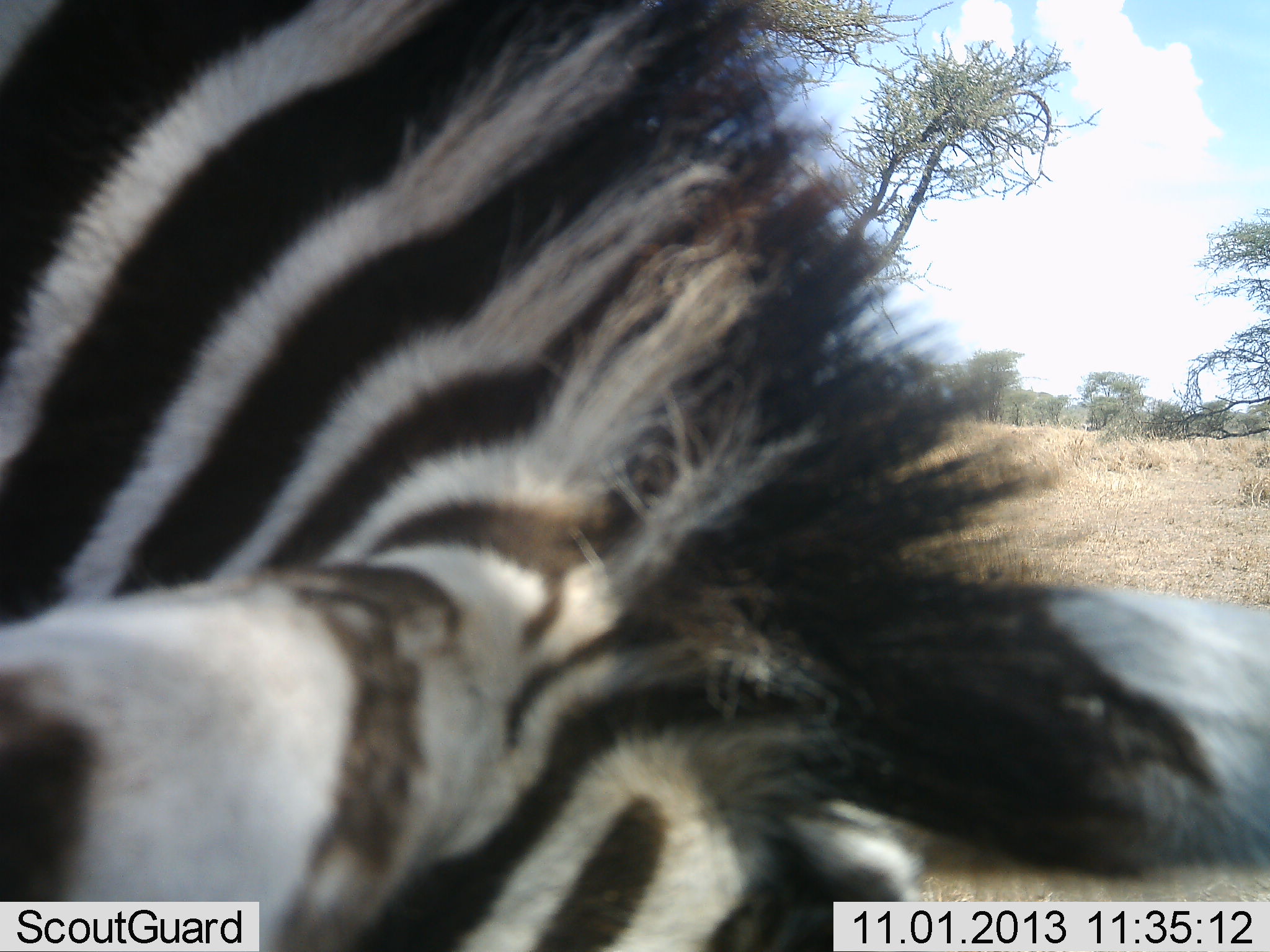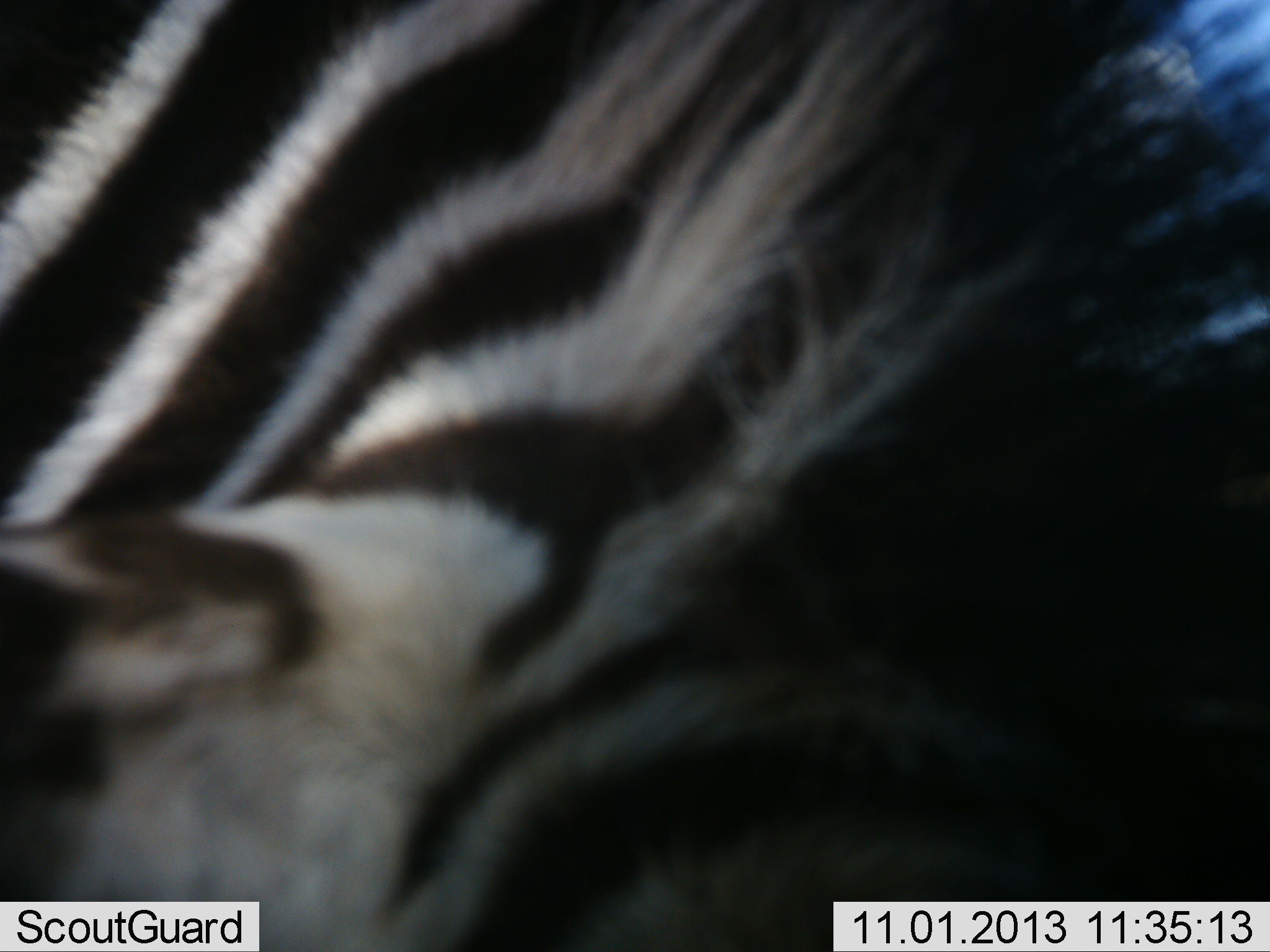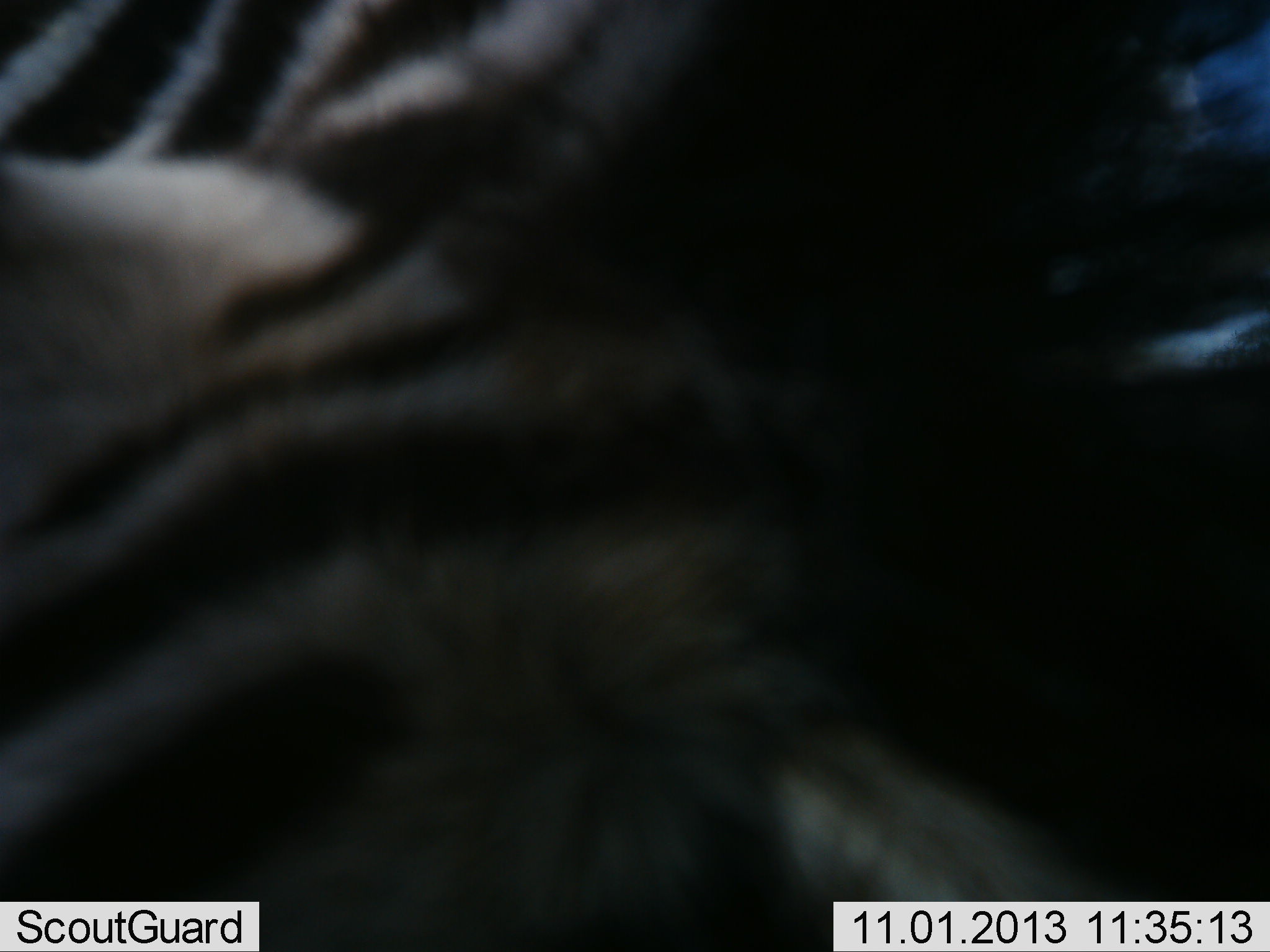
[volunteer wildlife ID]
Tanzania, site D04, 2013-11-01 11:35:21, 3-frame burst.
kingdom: Animalia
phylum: Chordata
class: Mammalia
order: Perissodactyla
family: Equidae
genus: Equus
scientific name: Equus quagga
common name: plains zebra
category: zebra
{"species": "zebra (plains zebra) (Equus quagga)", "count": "1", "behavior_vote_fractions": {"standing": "90%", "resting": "0%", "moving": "0%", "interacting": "0%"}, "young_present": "0%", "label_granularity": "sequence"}